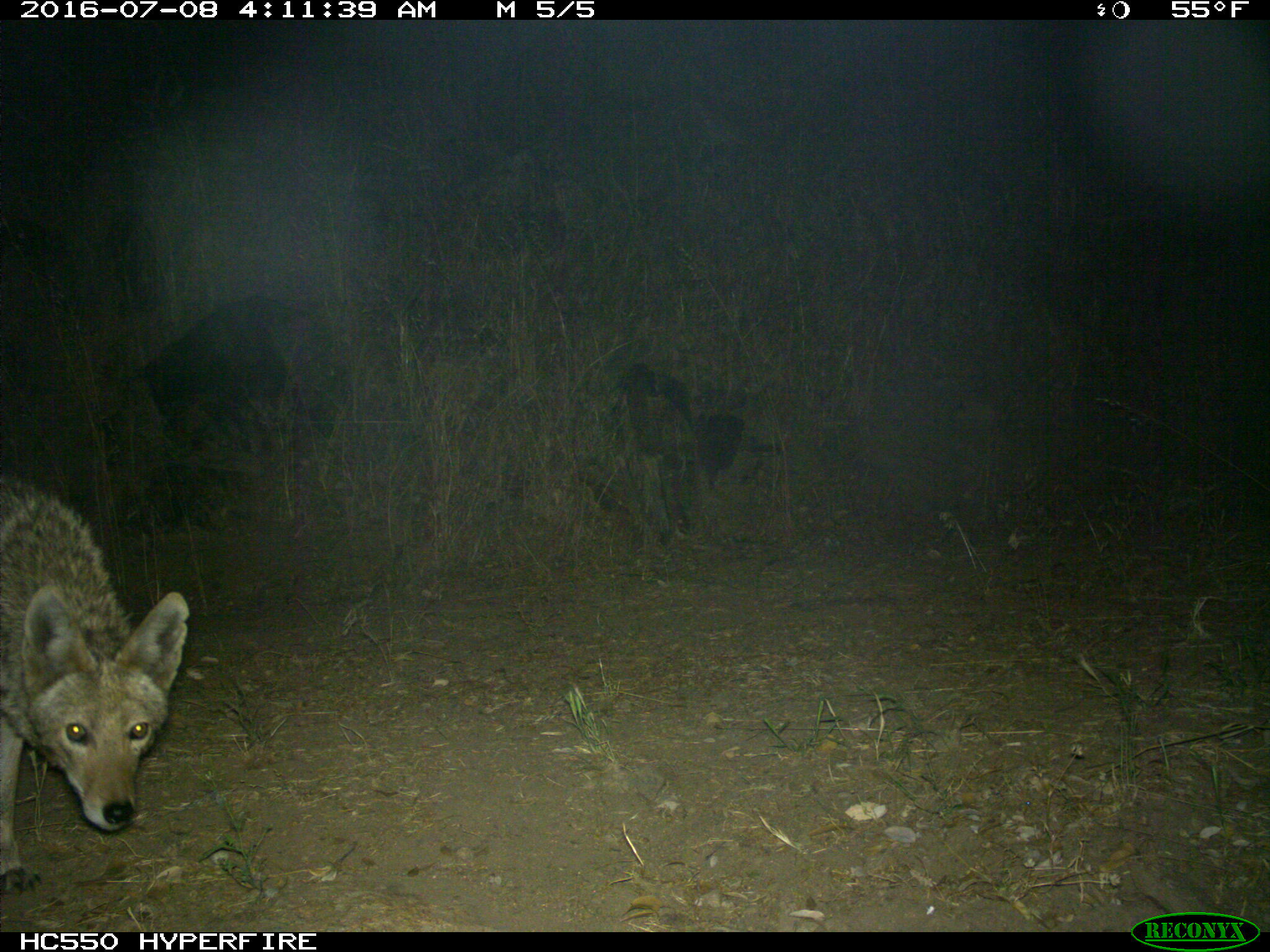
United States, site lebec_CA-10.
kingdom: Animalia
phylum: Chordata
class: Mammalia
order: Carnivora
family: Canidae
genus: Canis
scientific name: Canis latrans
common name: coyote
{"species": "Canis latrans (coyote)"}